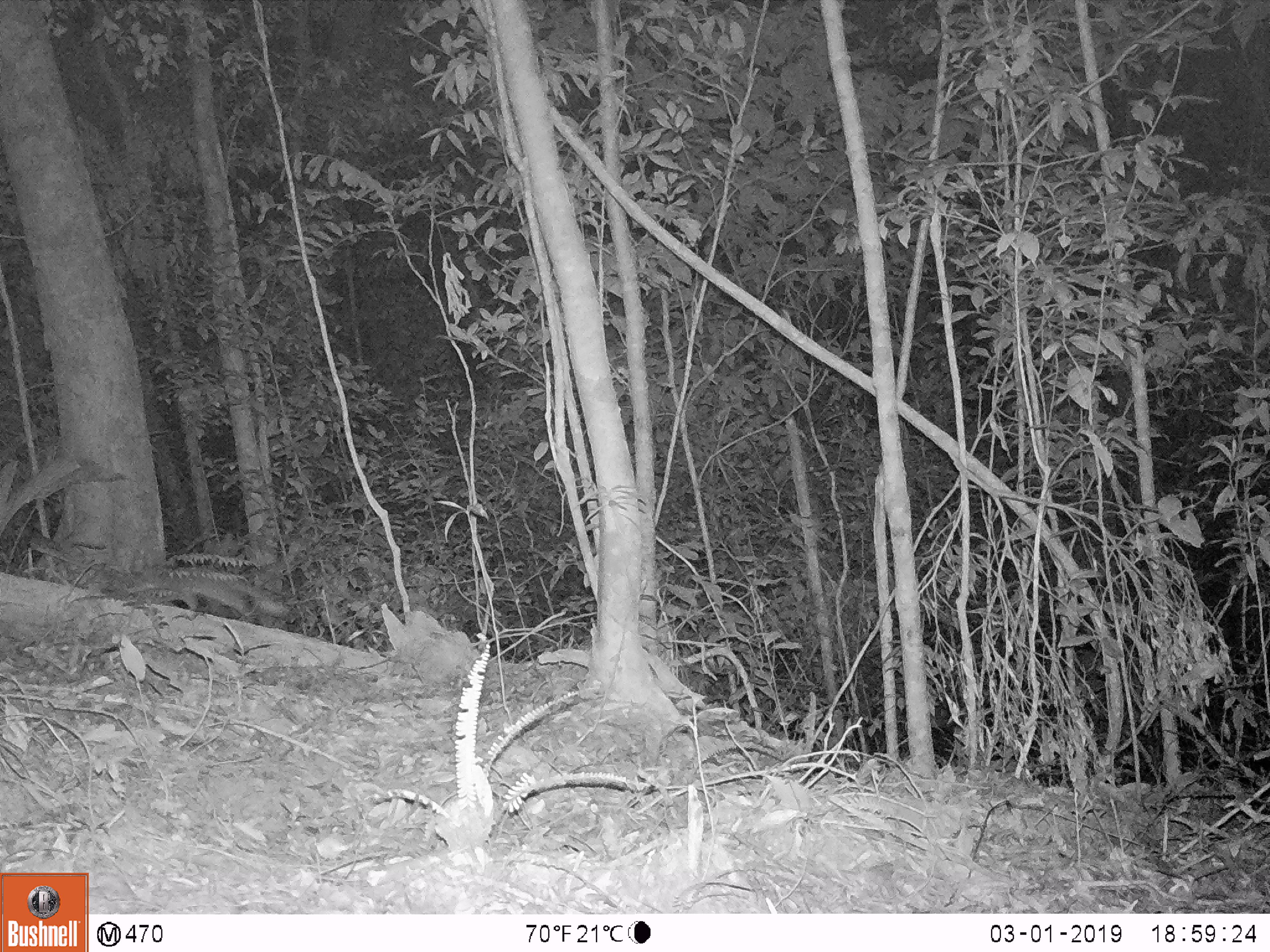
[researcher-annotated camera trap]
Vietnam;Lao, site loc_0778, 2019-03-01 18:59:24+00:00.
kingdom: Animalia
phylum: Chordata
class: Mammalia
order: Carnivora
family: Mustelidae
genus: Melogale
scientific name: Melogale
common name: ferret badger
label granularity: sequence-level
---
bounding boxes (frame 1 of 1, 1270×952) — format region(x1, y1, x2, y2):
ferret badger: region(130, 566, 295, 624)